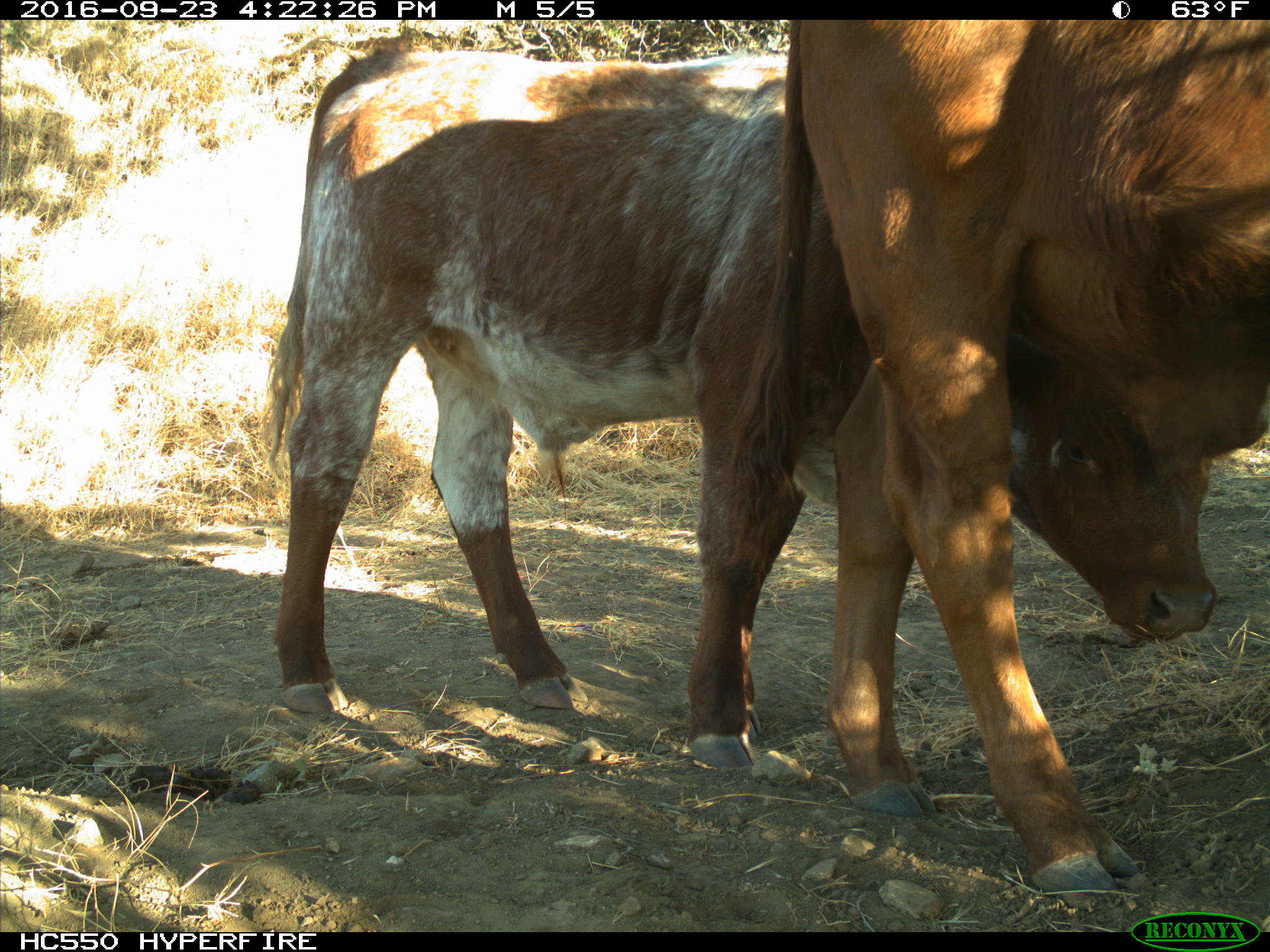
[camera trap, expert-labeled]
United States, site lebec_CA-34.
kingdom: Animalia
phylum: Chordata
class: Mammalia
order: Artiodactyla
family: Bovidae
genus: Bos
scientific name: Bos taurus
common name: domestic cow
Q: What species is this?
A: Bos taurus (domestic cow).